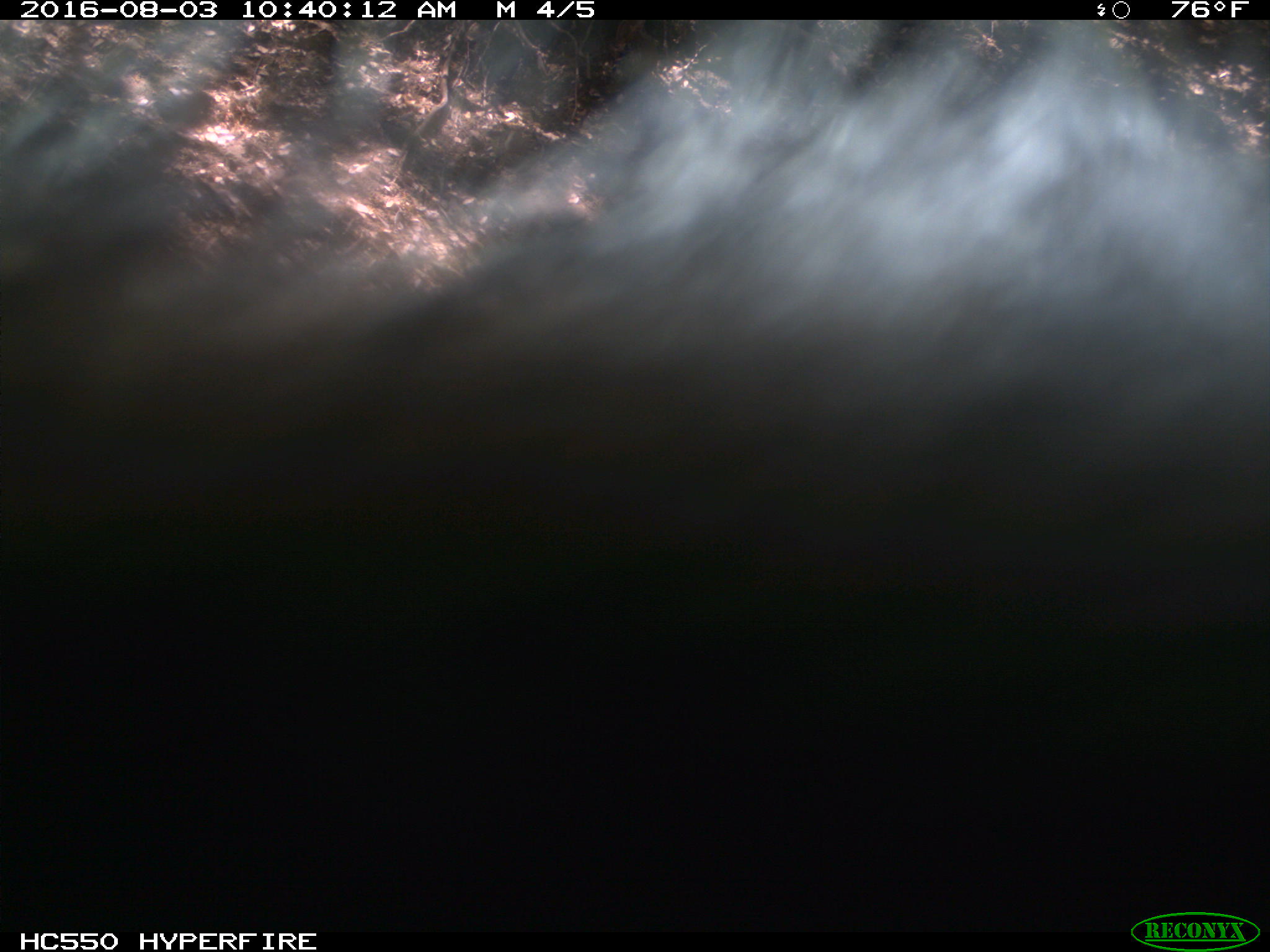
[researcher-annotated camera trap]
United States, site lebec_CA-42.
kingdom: Animalia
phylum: Chordata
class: Mammalia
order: Carnivora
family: Ursidae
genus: Ursus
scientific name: Ursus americanus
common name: american black bear